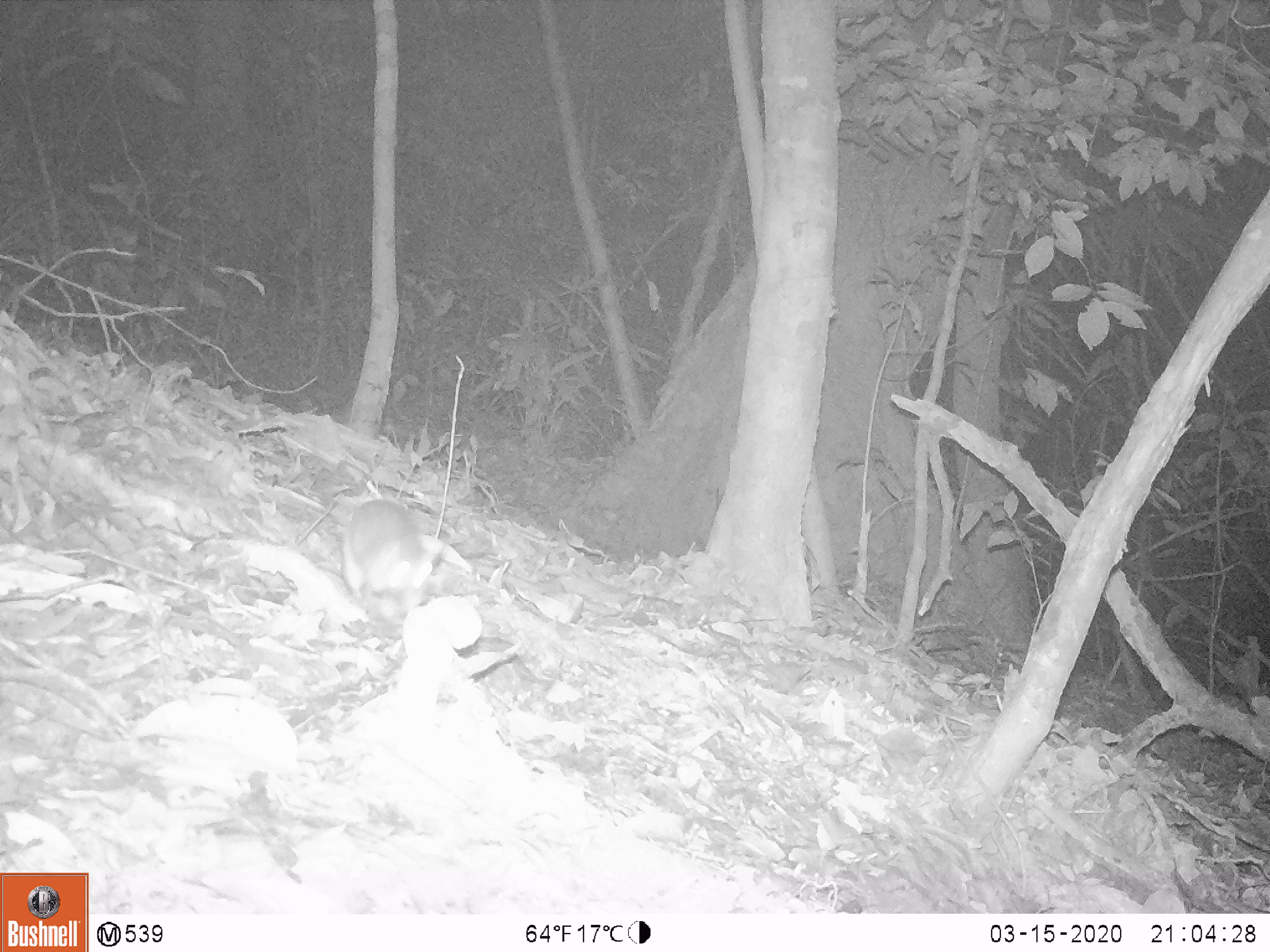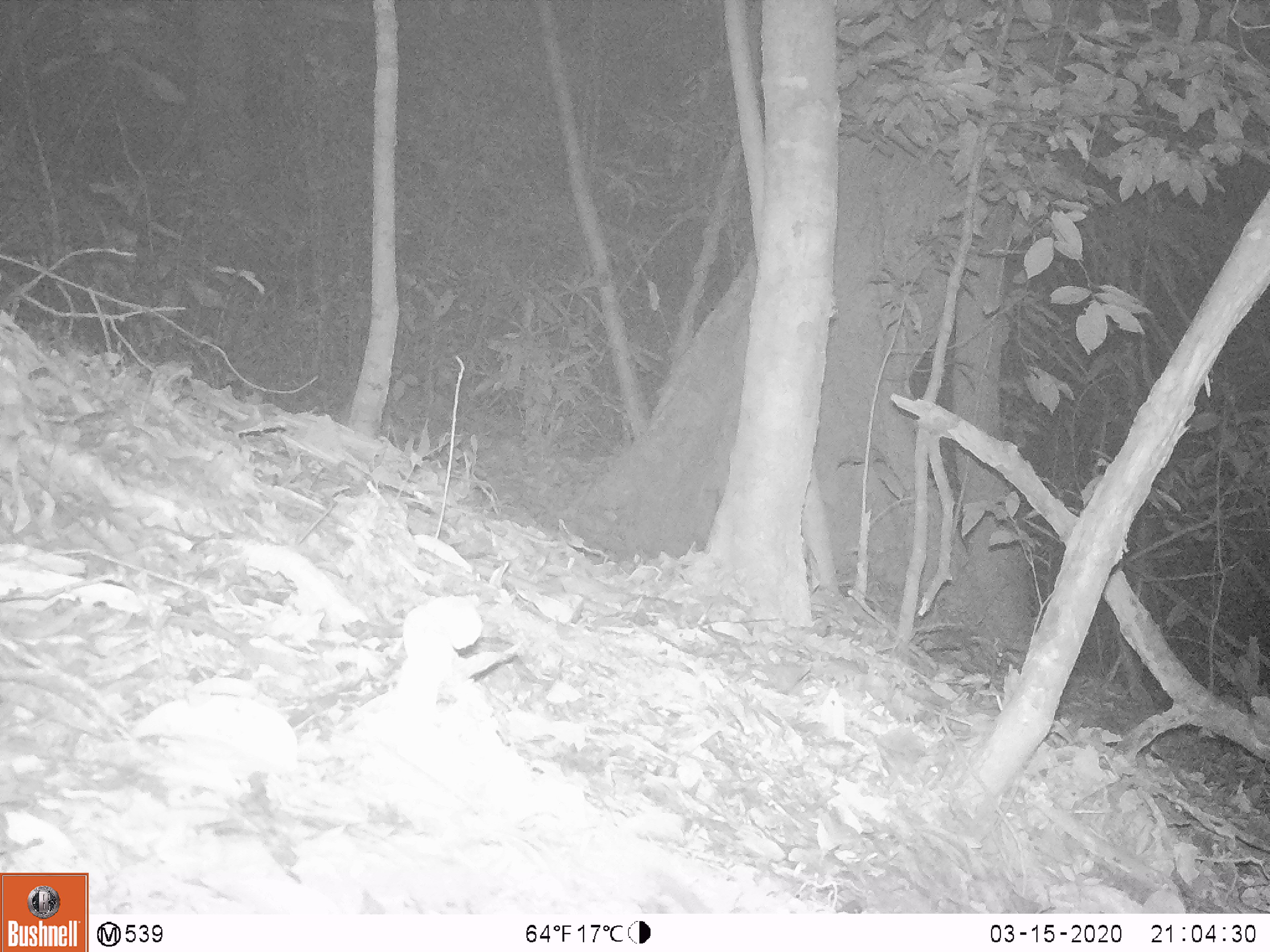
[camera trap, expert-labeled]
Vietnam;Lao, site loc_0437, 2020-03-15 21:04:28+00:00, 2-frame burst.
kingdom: Animalia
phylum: Chordata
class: Mammalia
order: Rodentia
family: Muridae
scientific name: Muridae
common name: old-world mice and rats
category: unidentified murid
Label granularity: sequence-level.